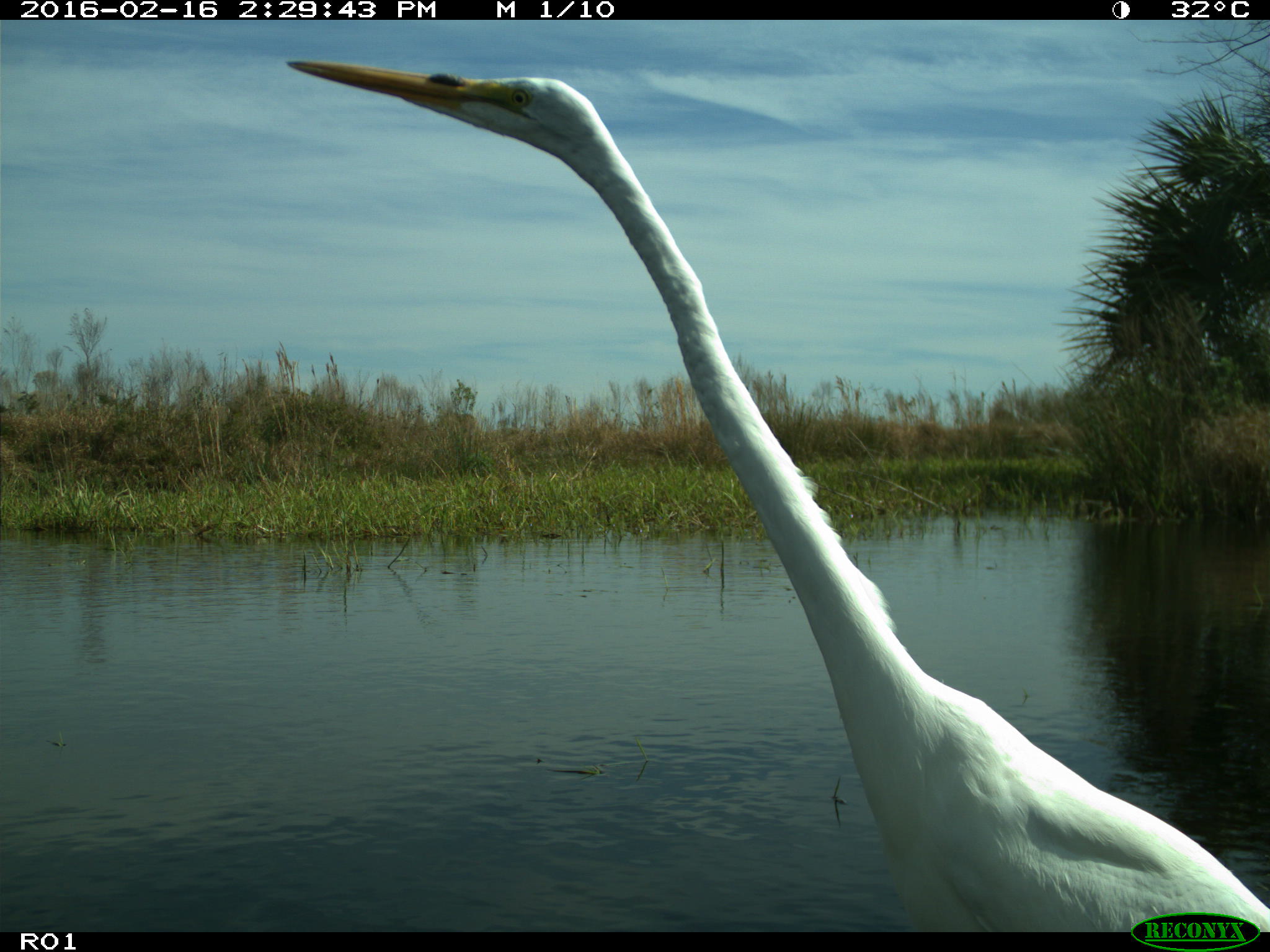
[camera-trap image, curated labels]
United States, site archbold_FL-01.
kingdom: Animalia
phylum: Chordata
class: Aves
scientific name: Aves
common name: birds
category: unidentified bird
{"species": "unidentified bird (birds) (Aves)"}